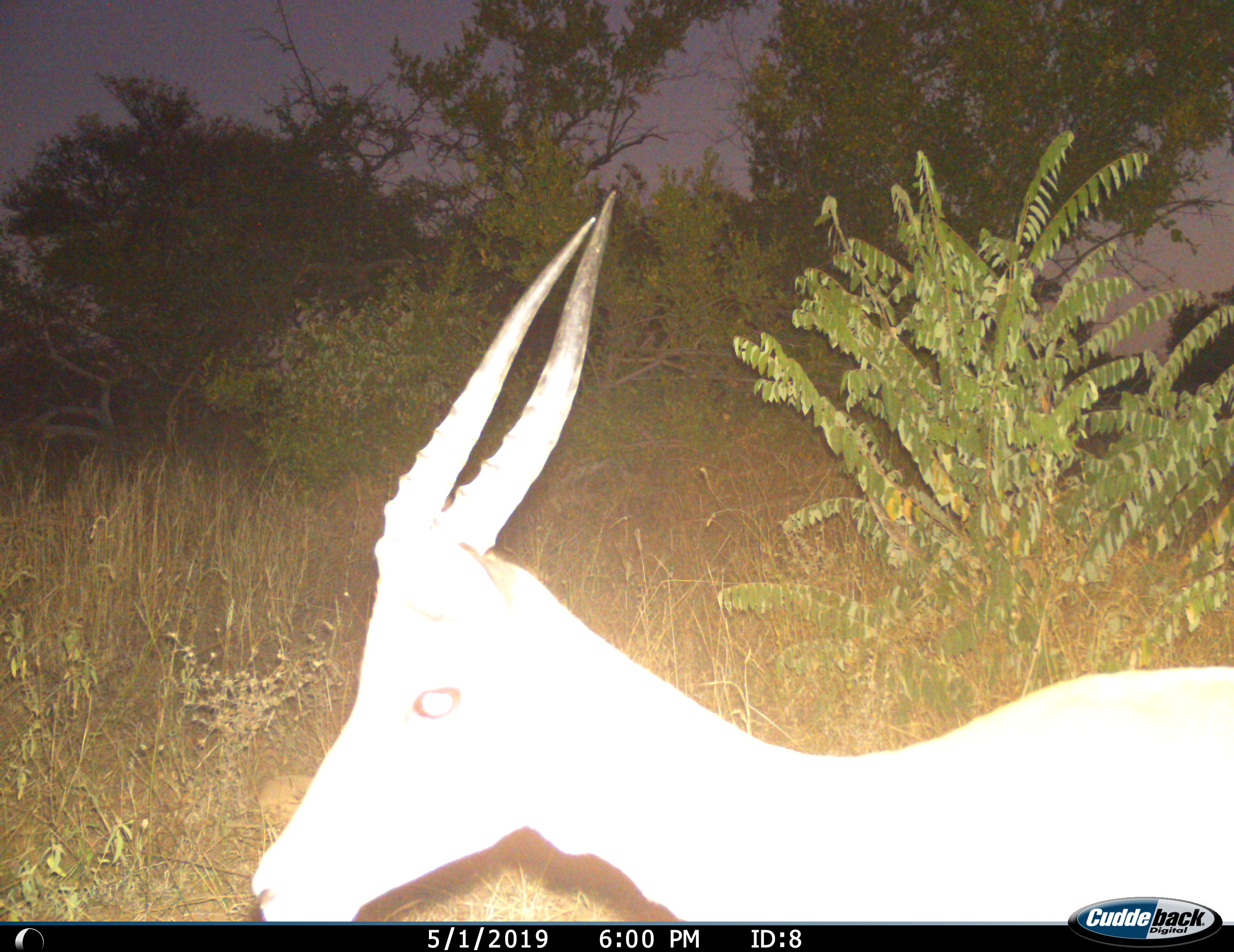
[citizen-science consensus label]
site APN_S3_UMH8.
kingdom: Animalia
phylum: Chordata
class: Mammalia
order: Artiodactyla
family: Bovidae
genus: Aepyceros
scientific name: Aepyceros melampus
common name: impala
Impala (Aepyceros melampus), count 1. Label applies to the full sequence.